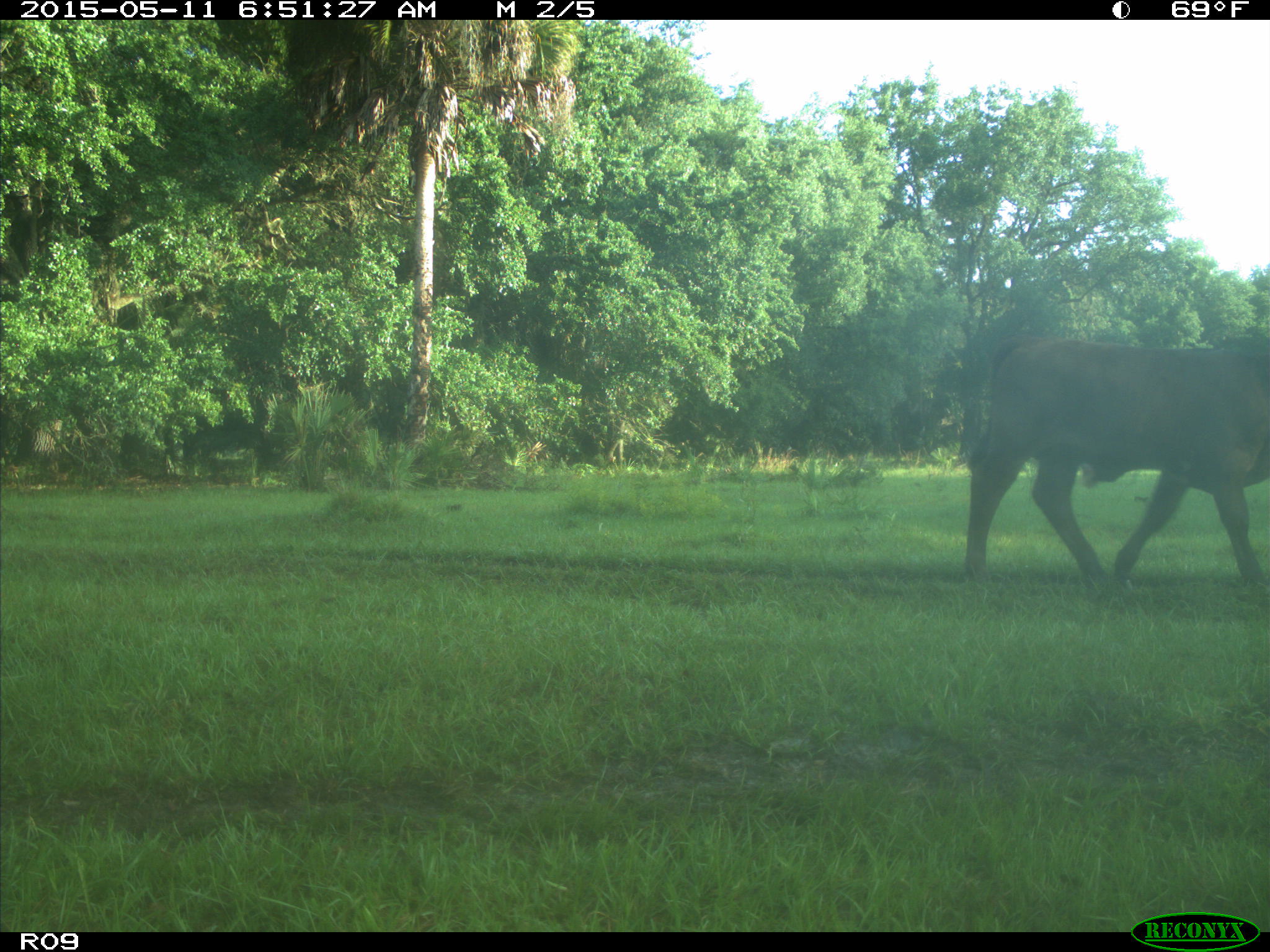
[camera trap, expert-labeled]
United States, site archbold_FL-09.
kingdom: Animalia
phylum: Chordata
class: Mammalia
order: Artiodactyla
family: Bovidae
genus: Bos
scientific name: Bos taurus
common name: domestic cow